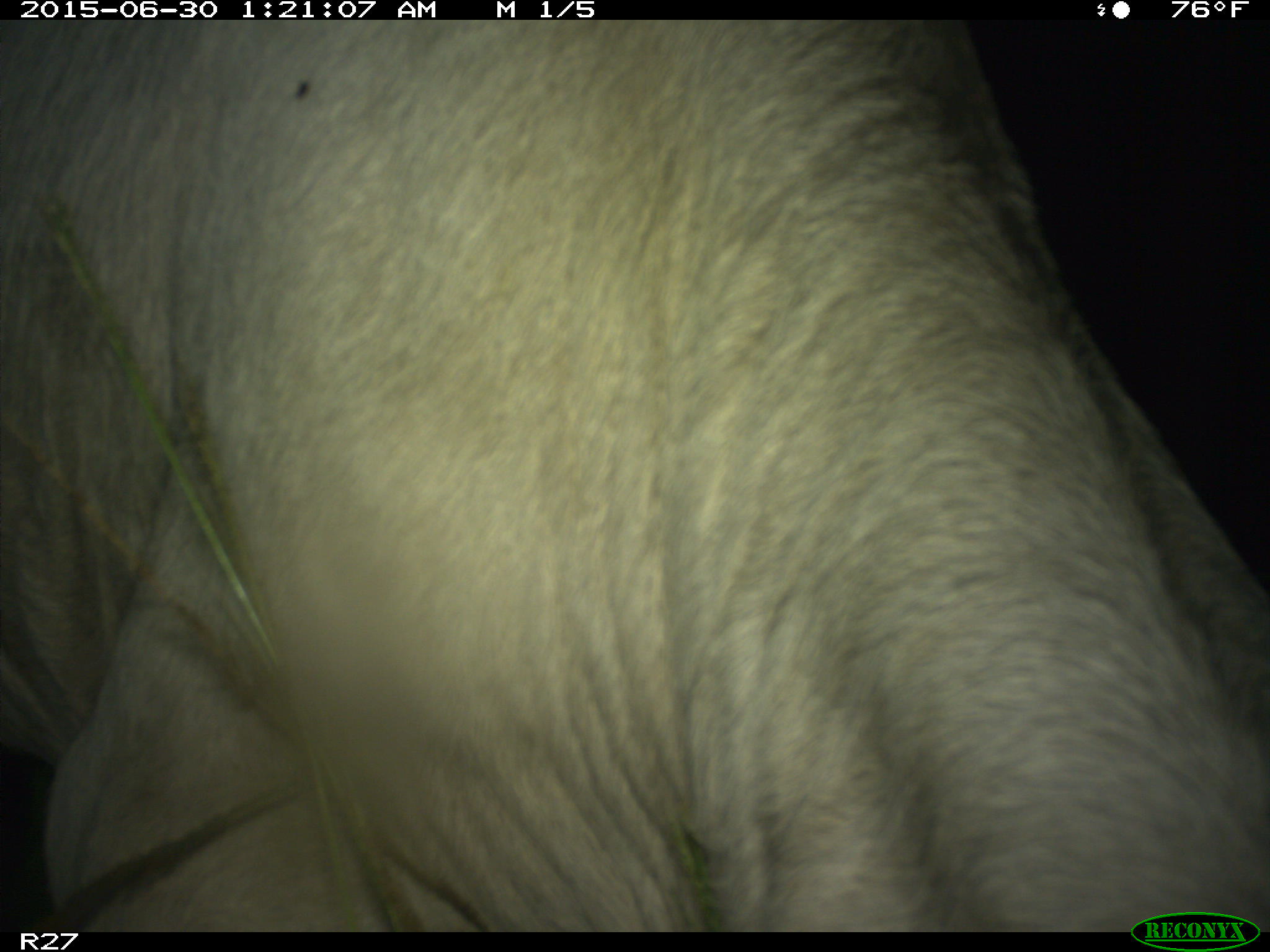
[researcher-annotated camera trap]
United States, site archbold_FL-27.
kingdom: Animalia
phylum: Chordata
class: Mammalia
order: Artiodactyla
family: Bovidae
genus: Bos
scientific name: Bos taurus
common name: domestic cow